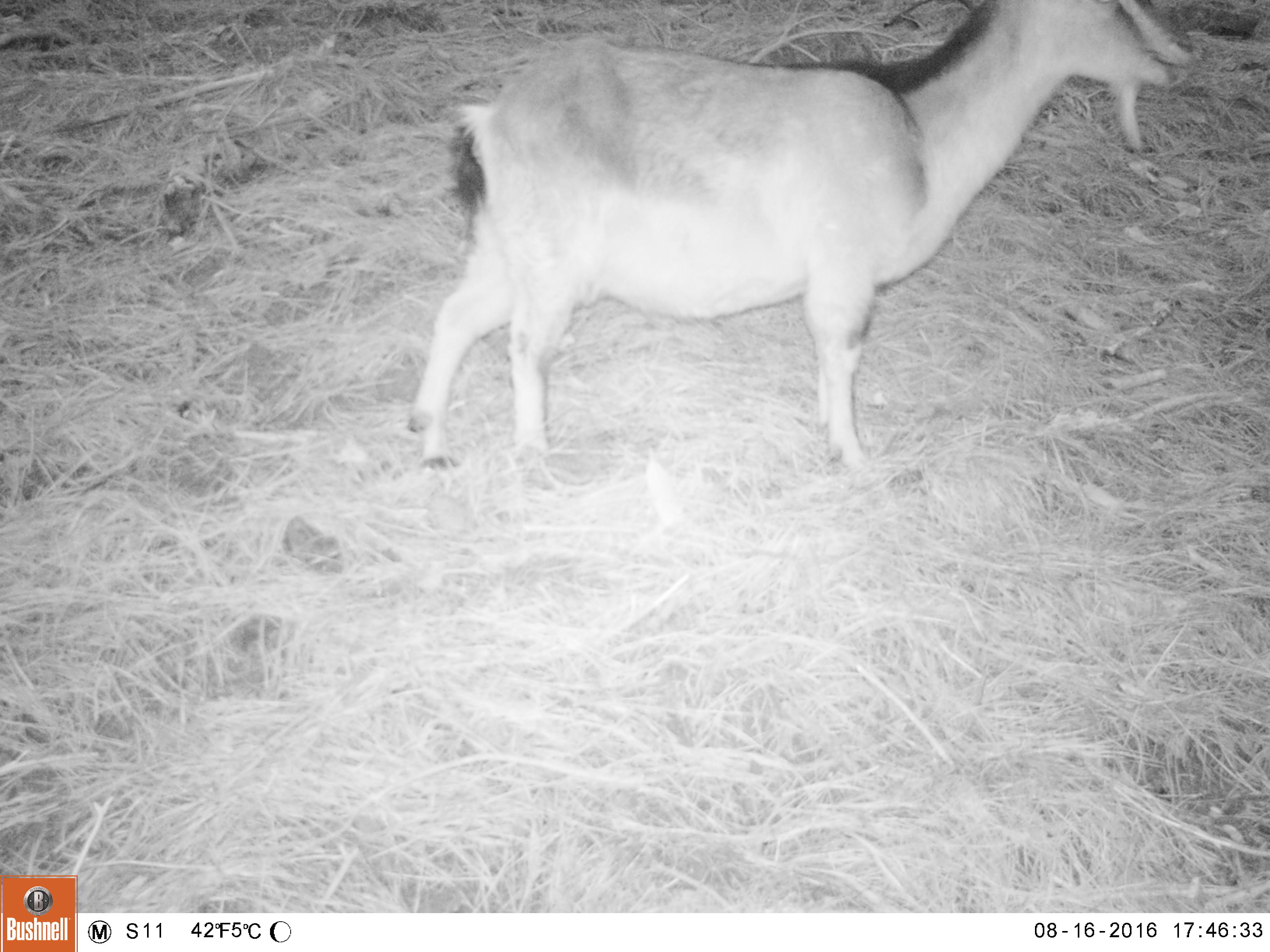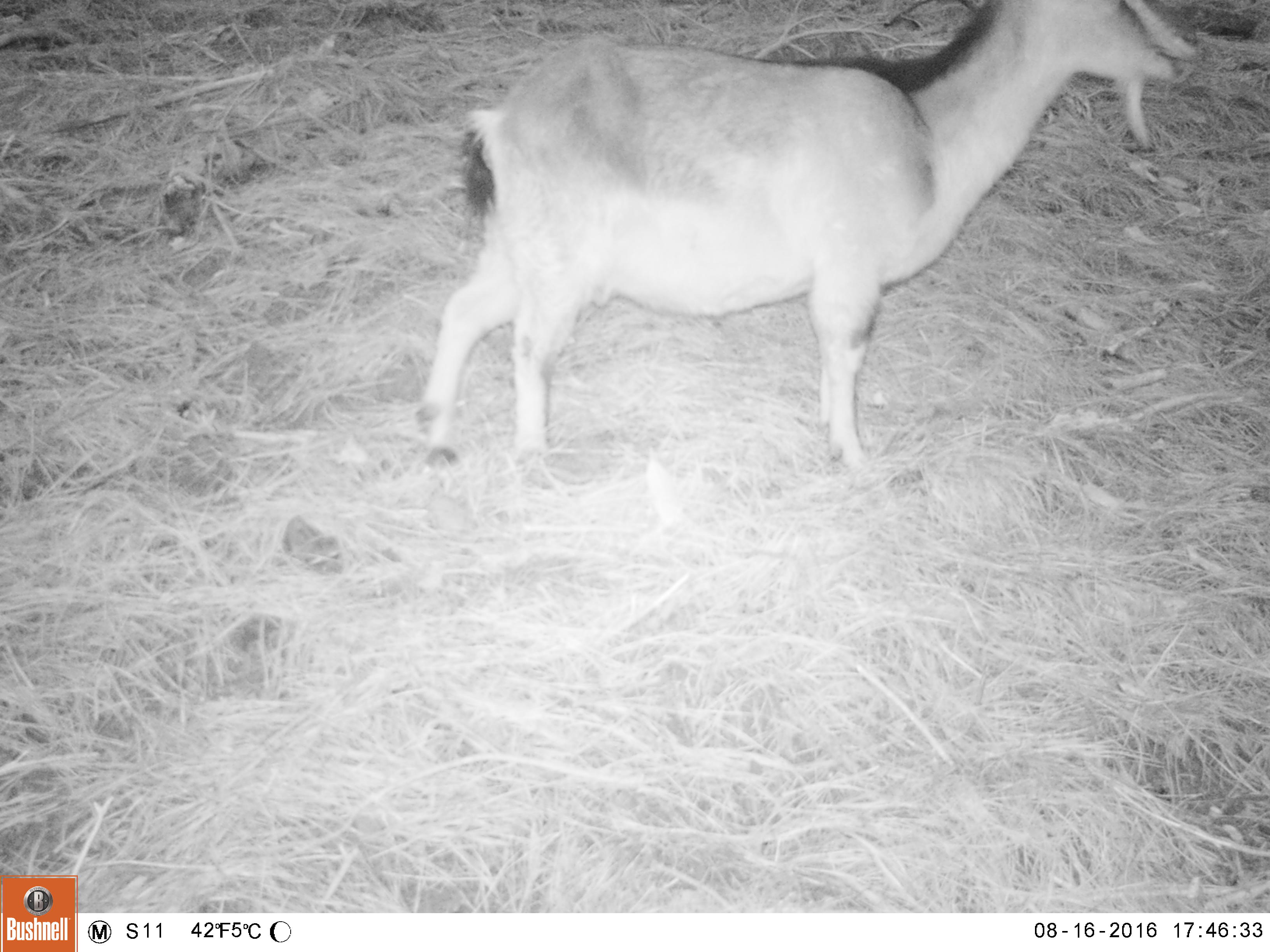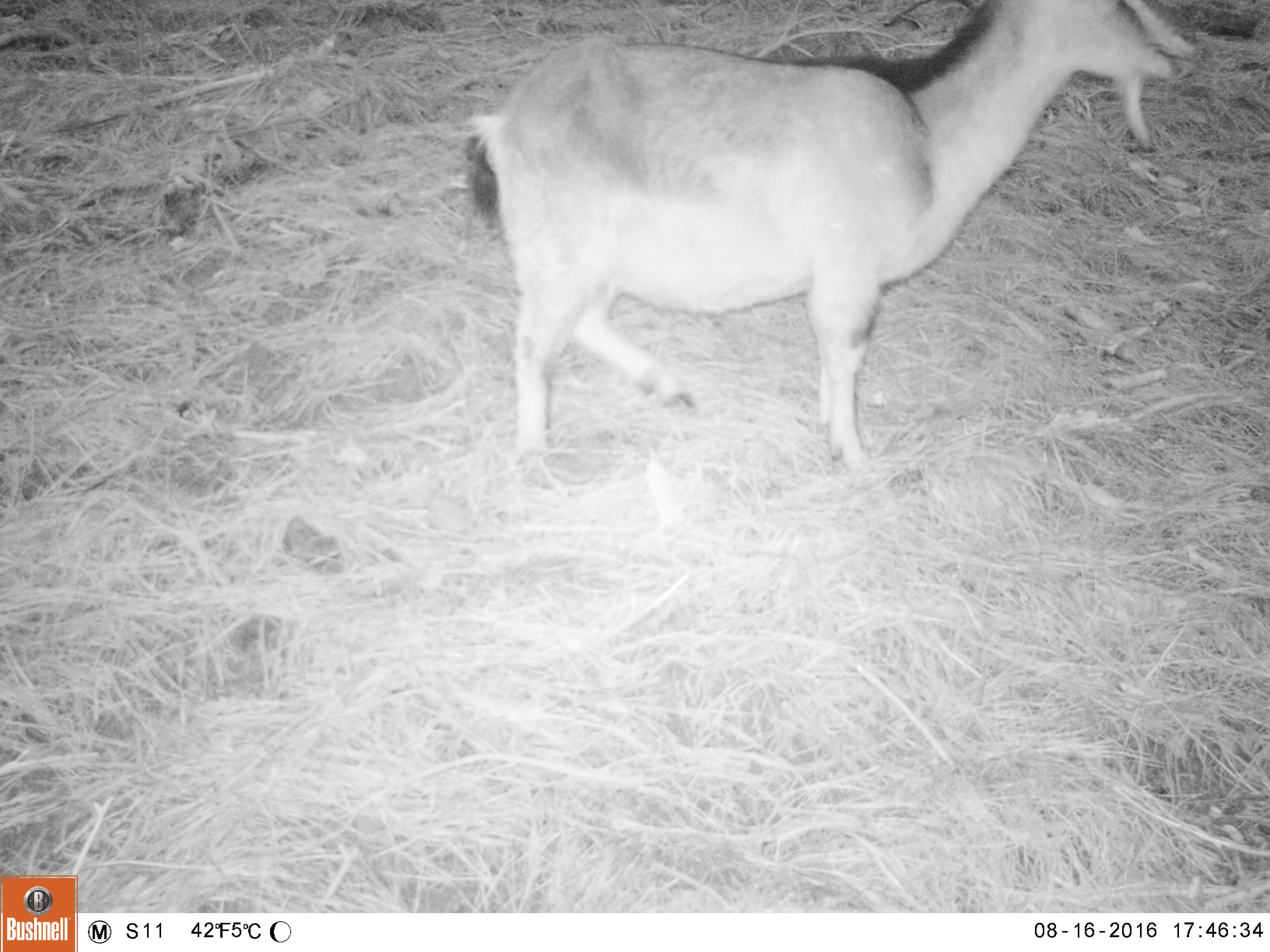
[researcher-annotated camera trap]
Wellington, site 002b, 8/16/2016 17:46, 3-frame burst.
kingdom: Animalia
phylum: Chordata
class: Mammalia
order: Artiodactyla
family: Bovidae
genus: Capra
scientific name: Capra hircus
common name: goat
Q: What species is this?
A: Goat (Capra hircus).